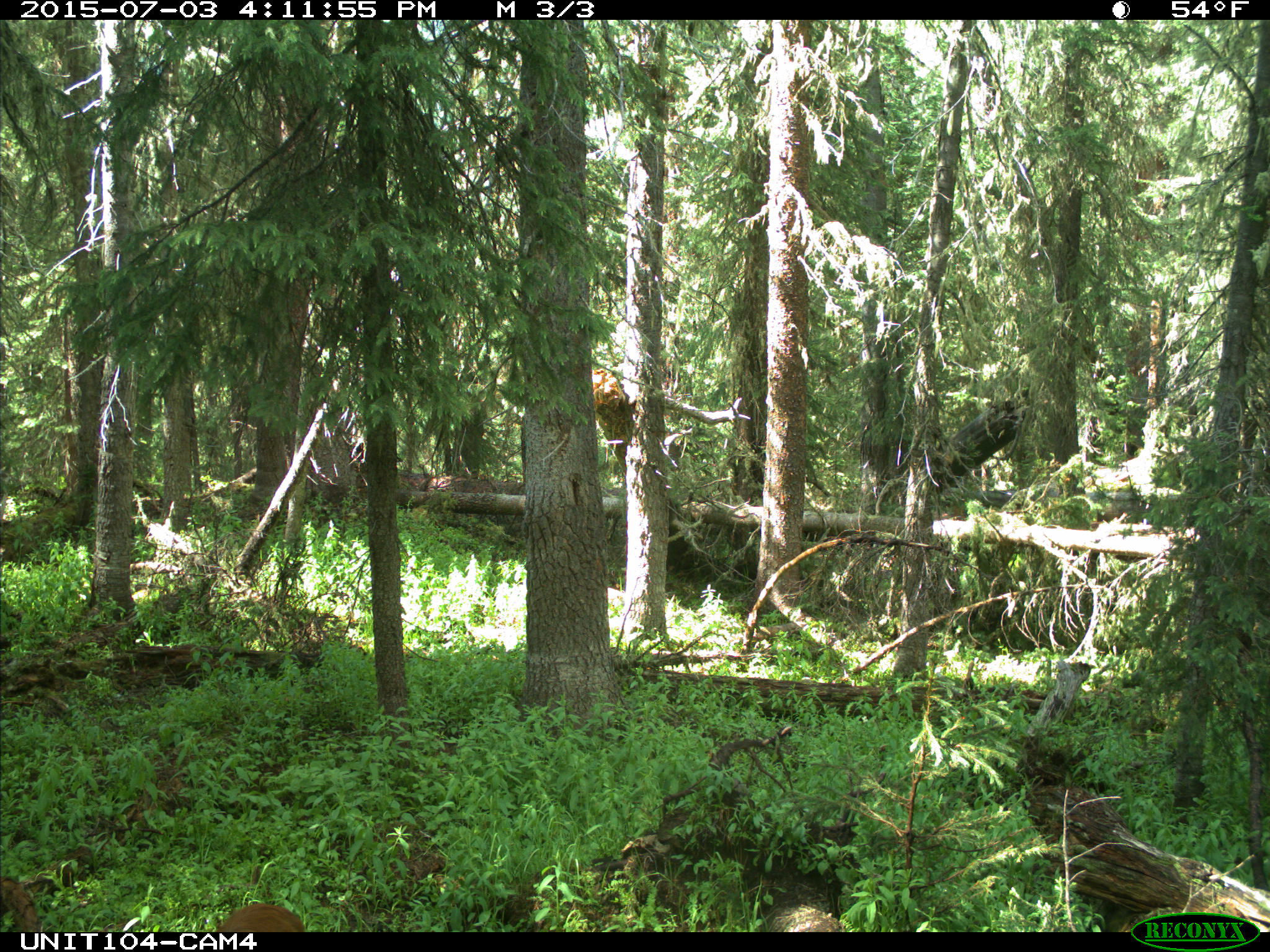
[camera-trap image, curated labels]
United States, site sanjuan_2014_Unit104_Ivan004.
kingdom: Animalia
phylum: Chordata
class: Mammalia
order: Carnivora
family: Canidae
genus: Canis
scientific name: Canis familiaris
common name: domestic dog